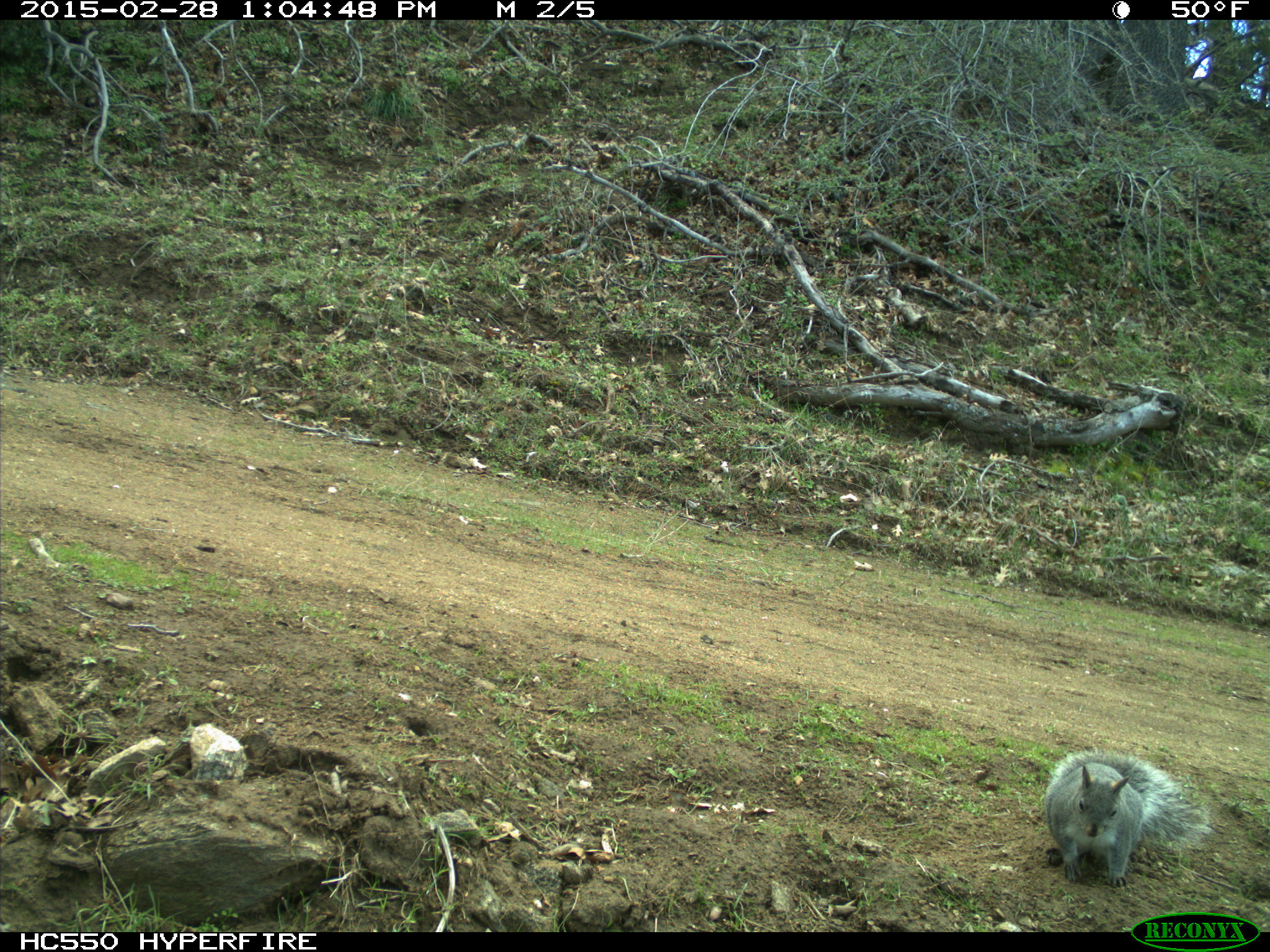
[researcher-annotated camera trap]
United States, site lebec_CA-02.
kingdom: Animalia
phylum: Chordata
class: Mammalia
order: Rodentia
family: Sciuridae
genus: Sciurus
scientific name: Sciurus carolinensis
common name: eastern gray squirrel